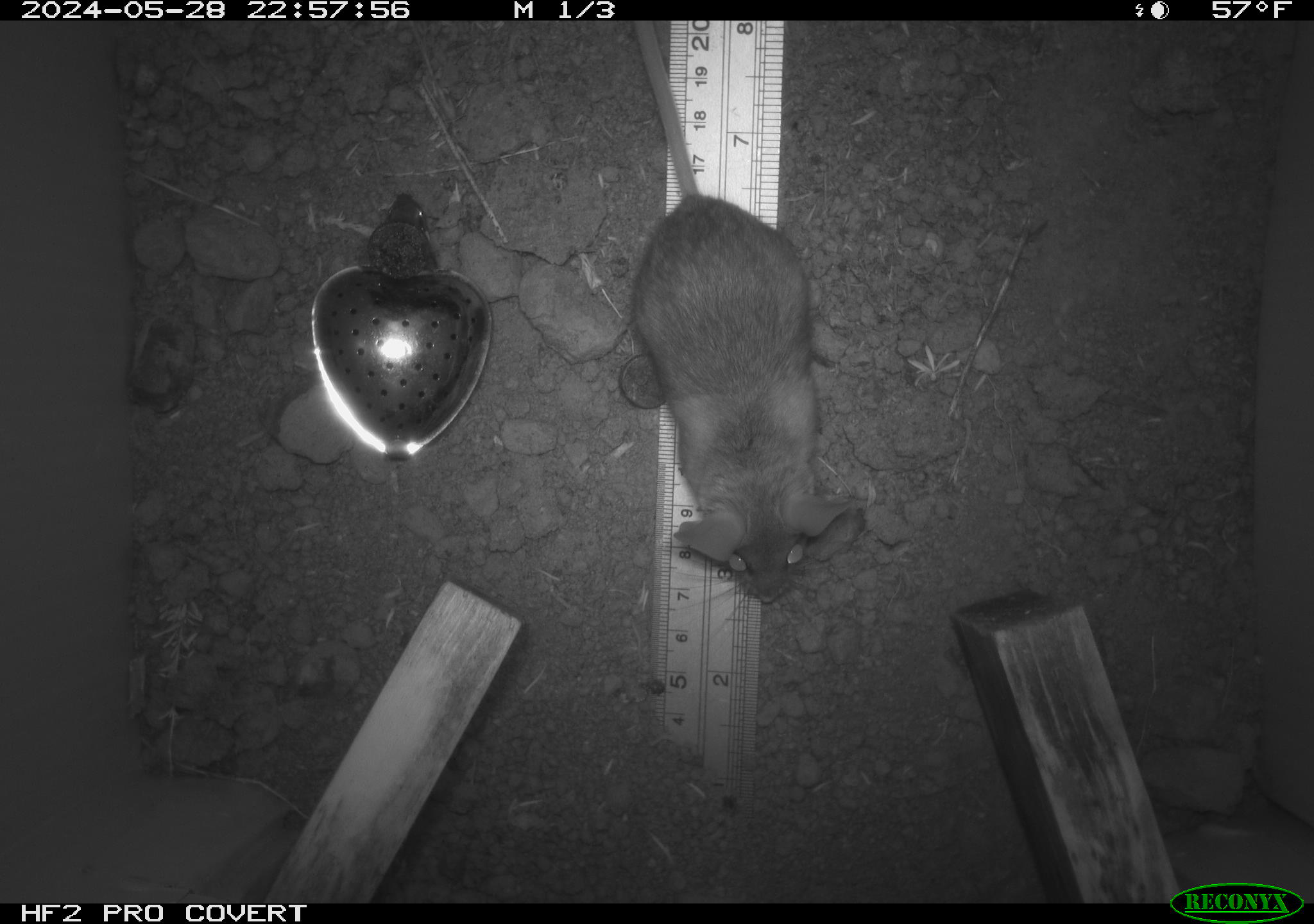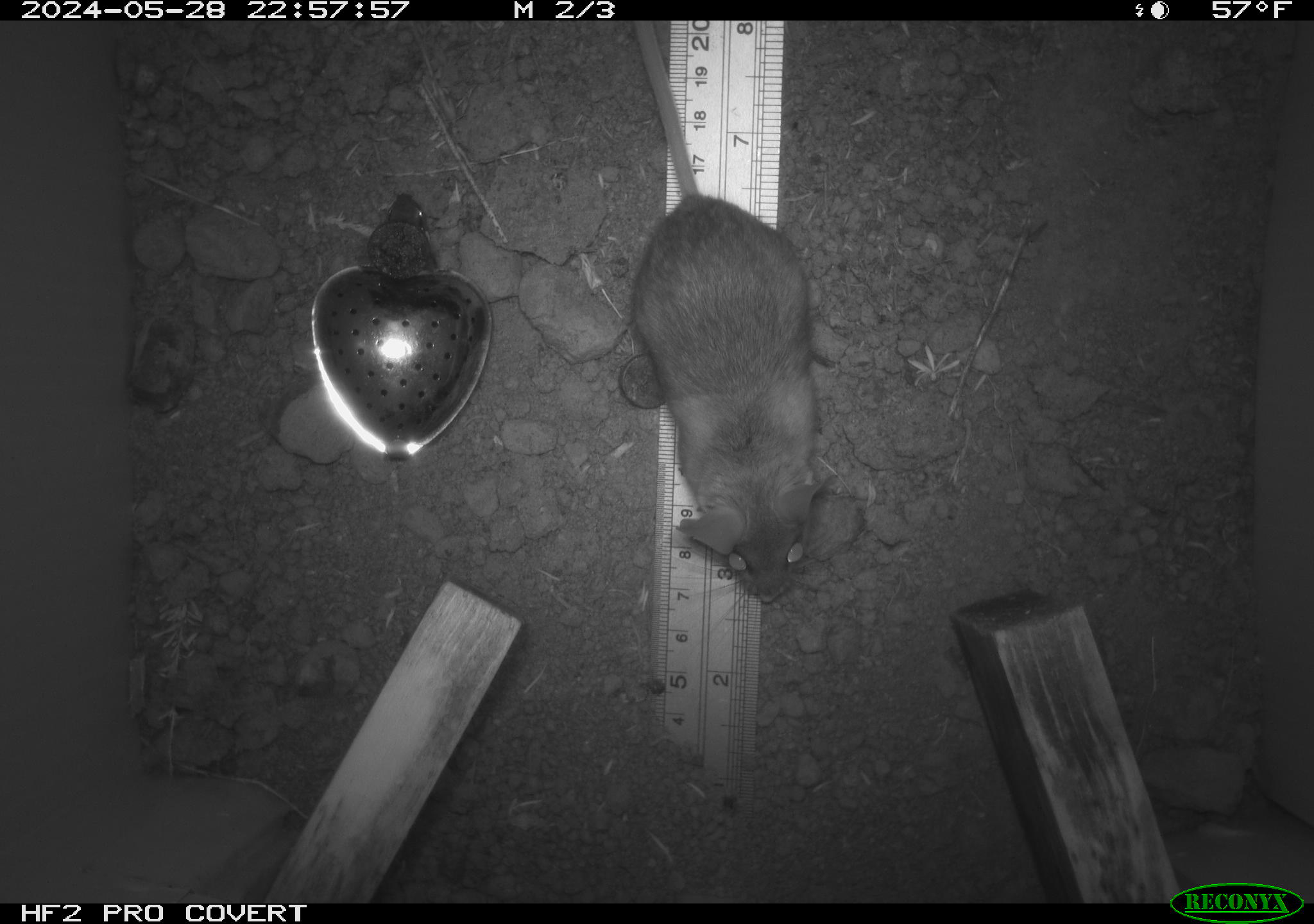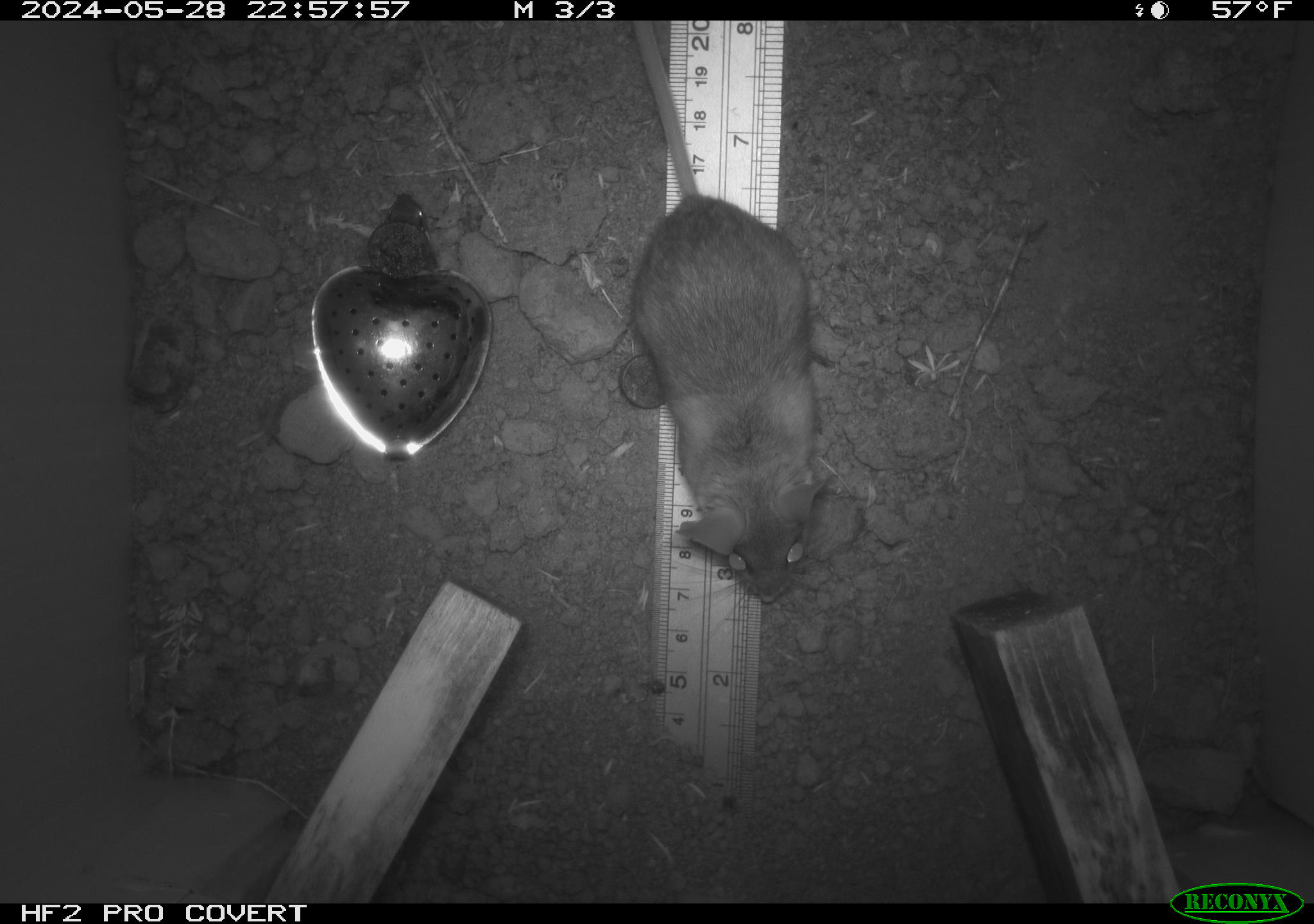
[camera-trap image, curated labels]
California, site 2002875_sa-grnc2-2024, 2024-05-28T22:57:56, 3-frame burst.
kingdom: Animalia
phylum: Chordata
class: Mammalia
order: Rodentia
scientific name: Rodentia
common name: rodent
Rodent (Rodentia).